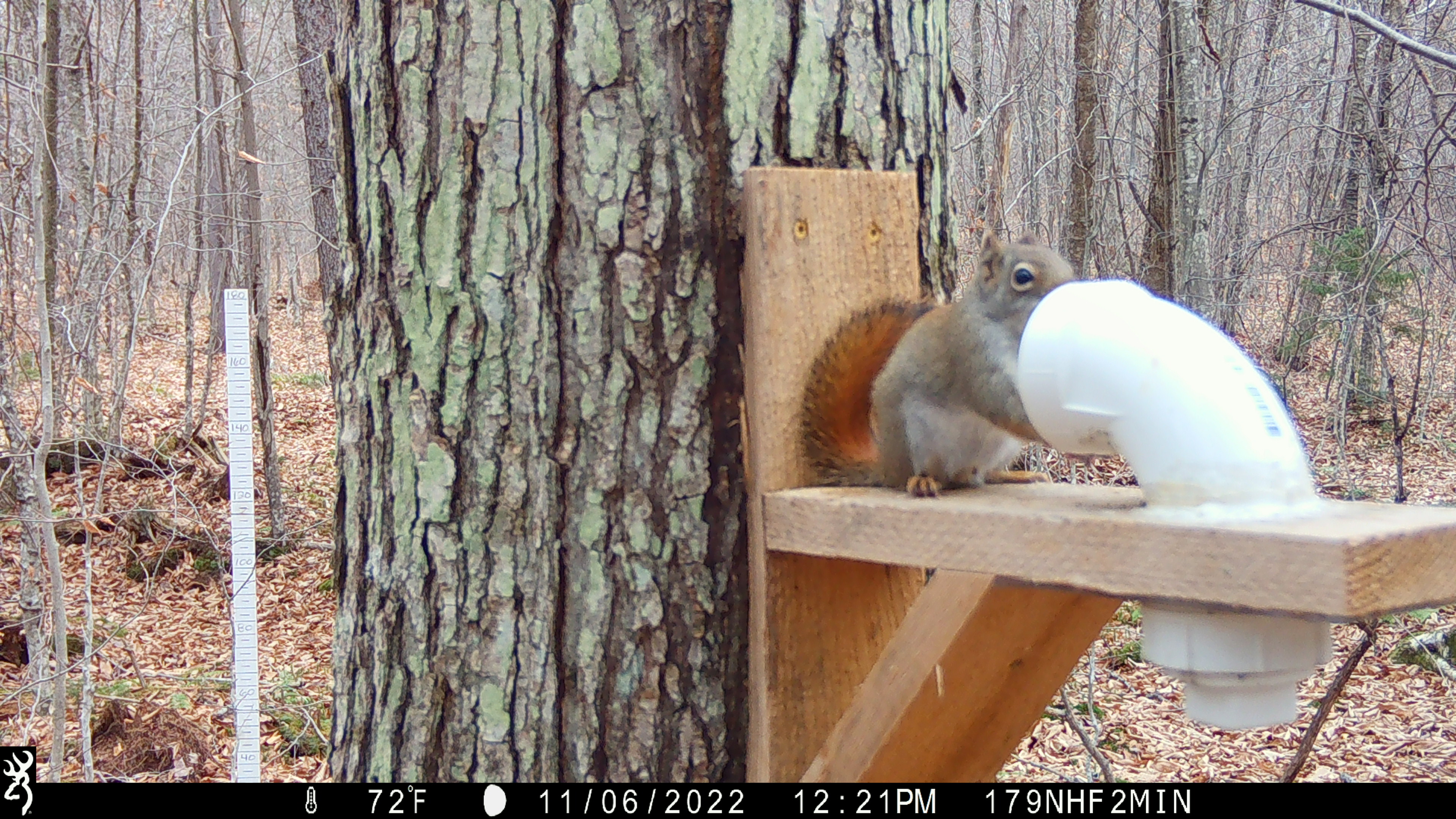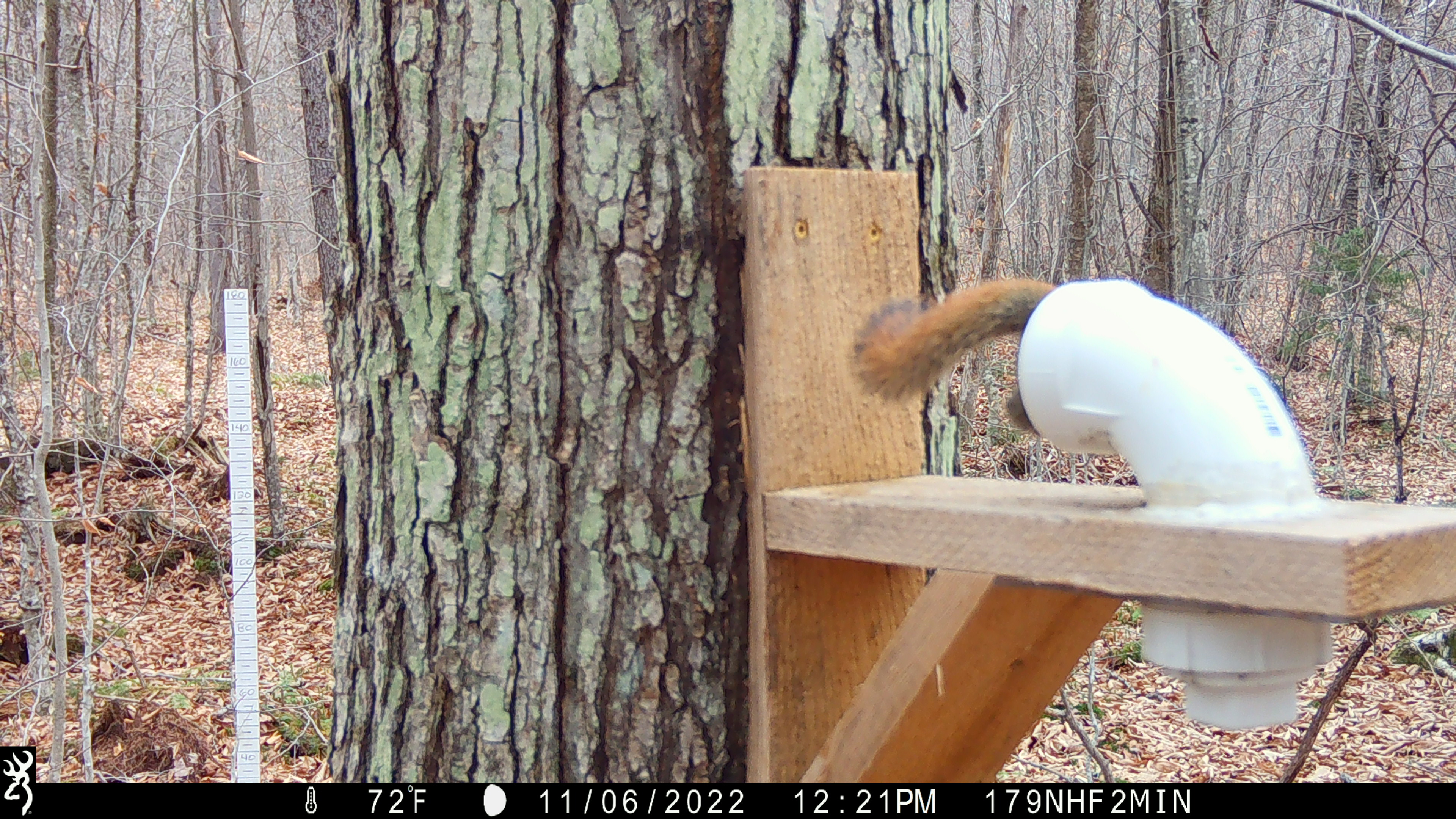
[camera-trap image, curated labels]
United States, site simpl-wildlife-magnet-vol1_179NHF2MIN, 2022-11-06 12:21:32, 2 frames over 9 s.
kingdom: Animalia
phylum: Chordata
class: Mammalia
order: Rodentia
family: Sciuridae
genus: Tamiasciurus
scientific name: Tamiasciurus hudsonicus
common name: red squirrel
Red squirrel (Tamiasciurus hudsonicus).